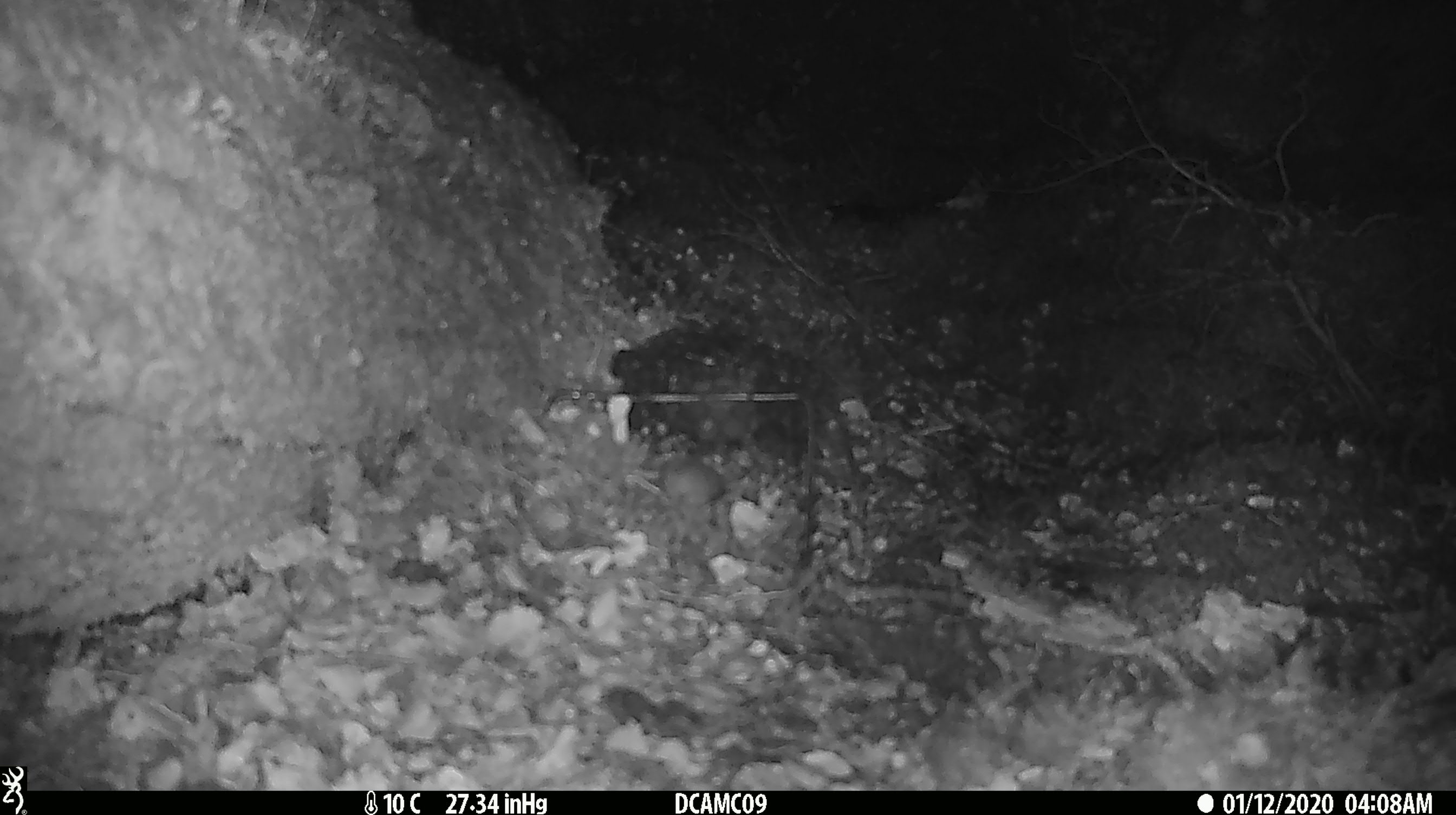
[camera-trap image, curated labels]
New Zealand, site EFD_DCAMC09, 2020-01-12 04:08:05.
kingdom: Animalia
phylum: Chordata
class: Mammalia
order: Rodentia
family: Muridae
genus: Mus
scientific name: Mus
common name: mouse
Mouse (Mus).